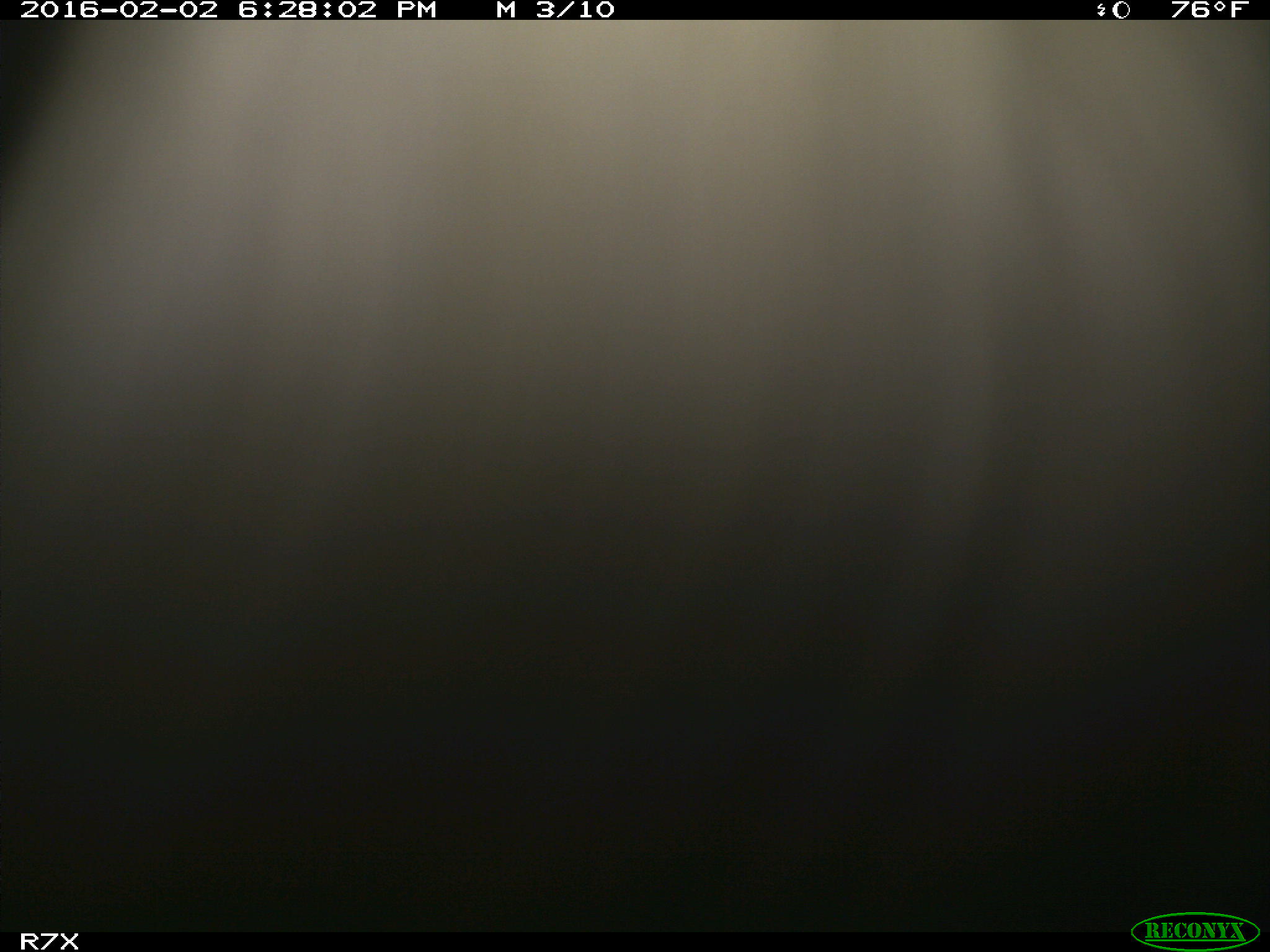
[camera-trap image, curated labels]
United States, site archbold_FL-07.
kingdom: Animalia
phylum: Chordata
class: Mammalia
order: Artiodactyla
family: Bovidae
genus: Bos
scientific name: Bos taurus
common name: domestic cow